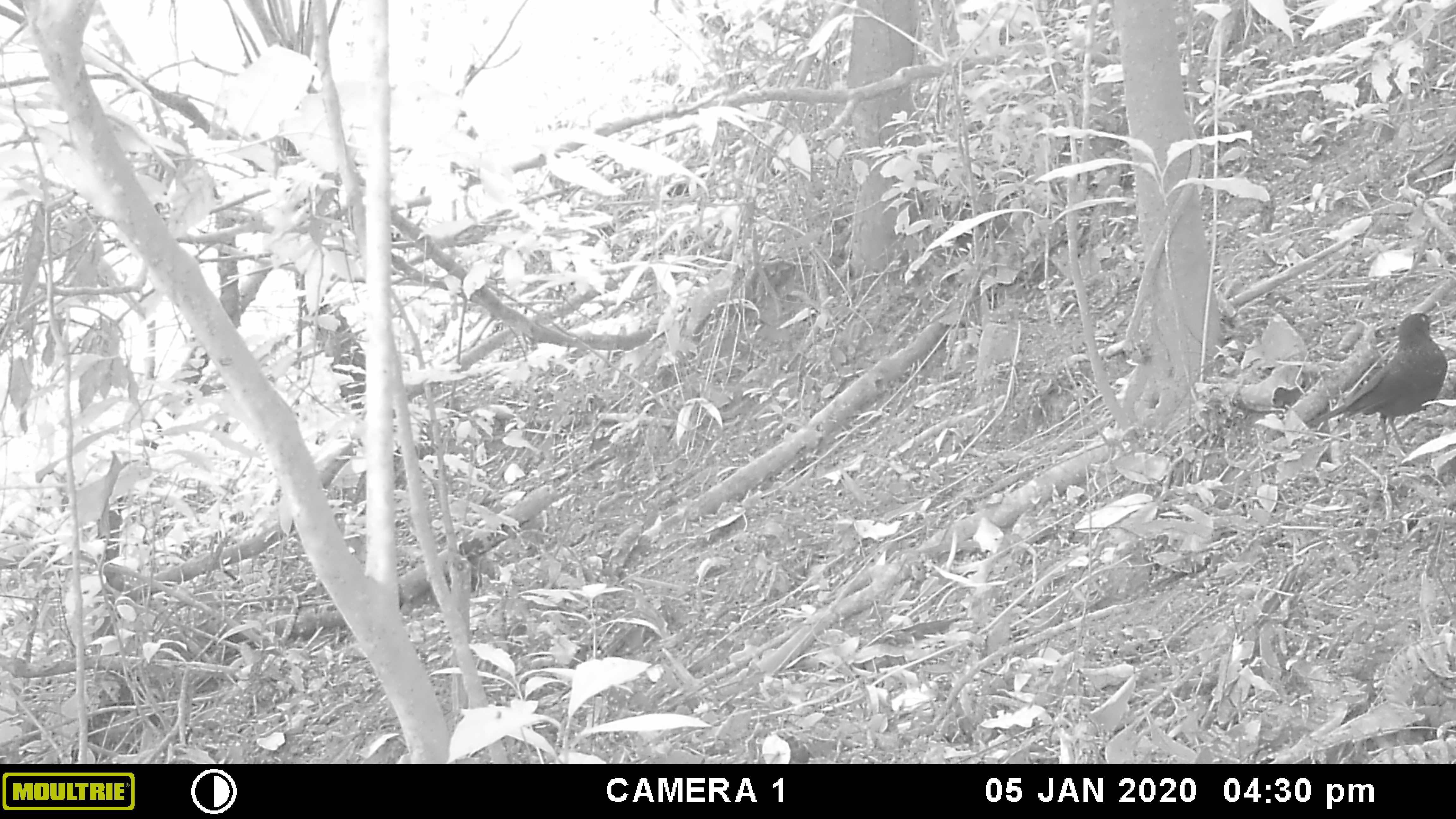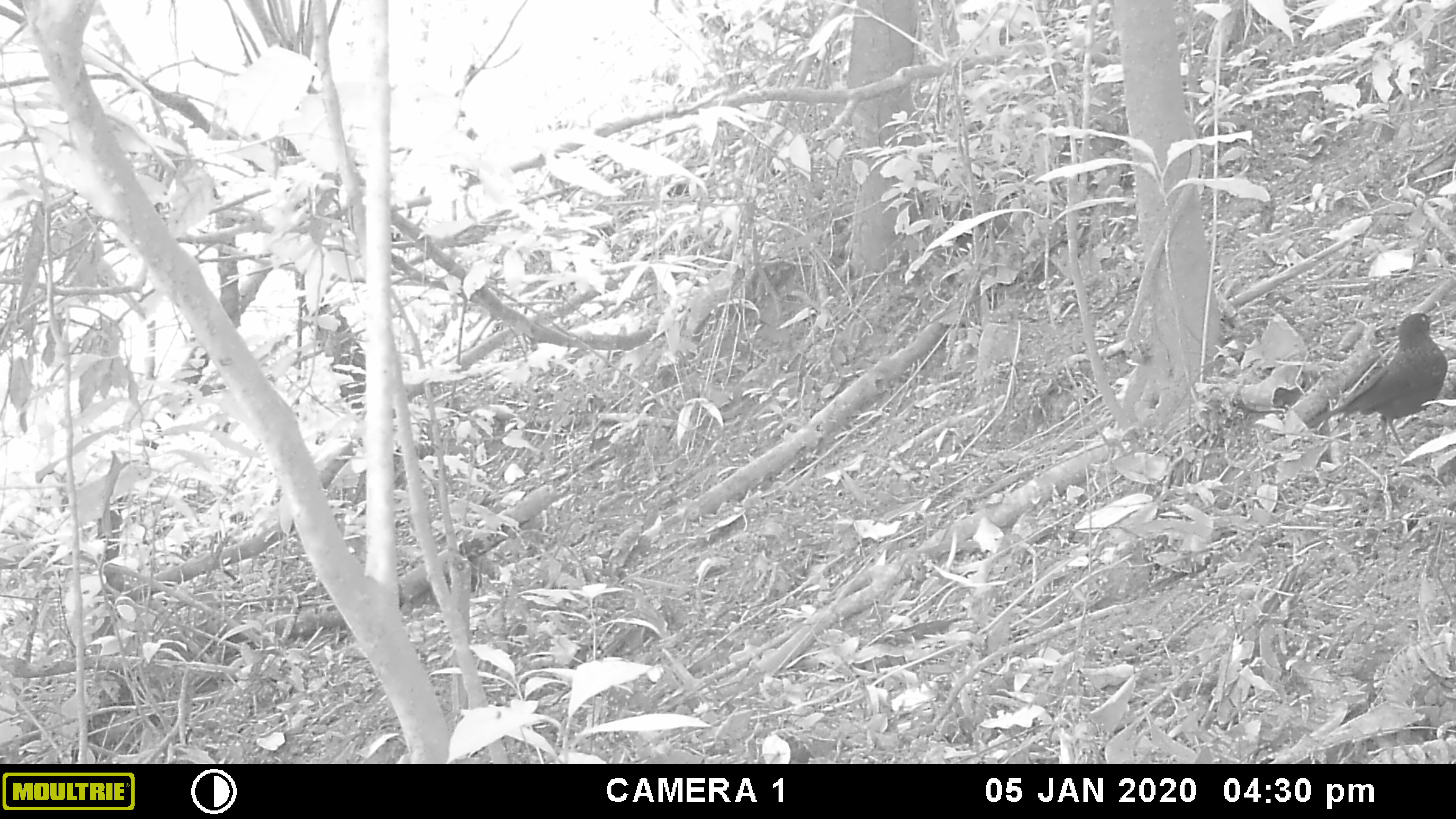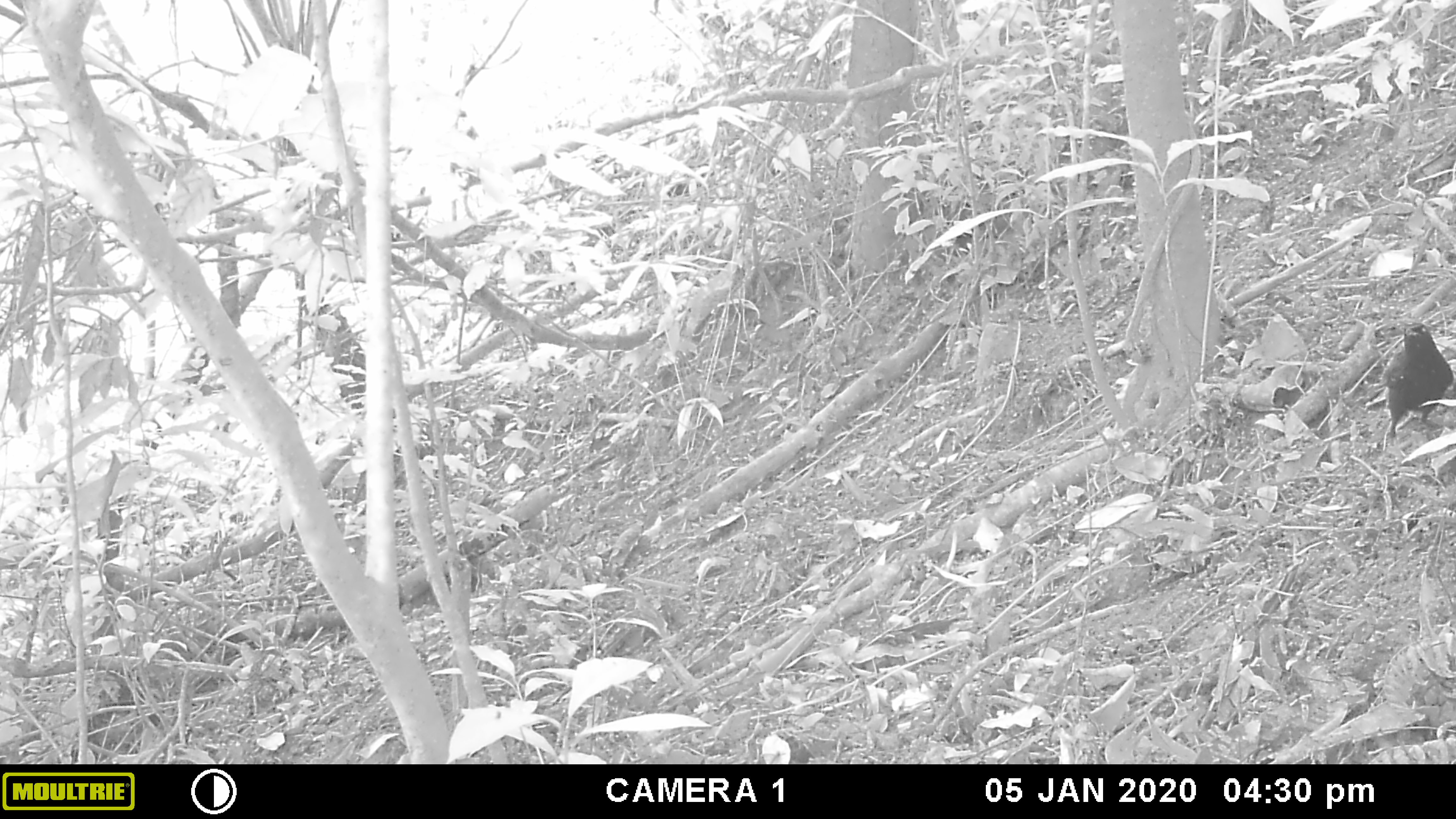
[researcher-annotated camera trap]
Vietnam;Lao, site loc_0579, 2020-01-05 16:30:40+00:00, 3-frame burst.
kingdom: Animalia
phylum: Chordata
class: Aves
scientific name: Aves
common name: bird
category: unidentified bird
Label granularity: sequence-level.